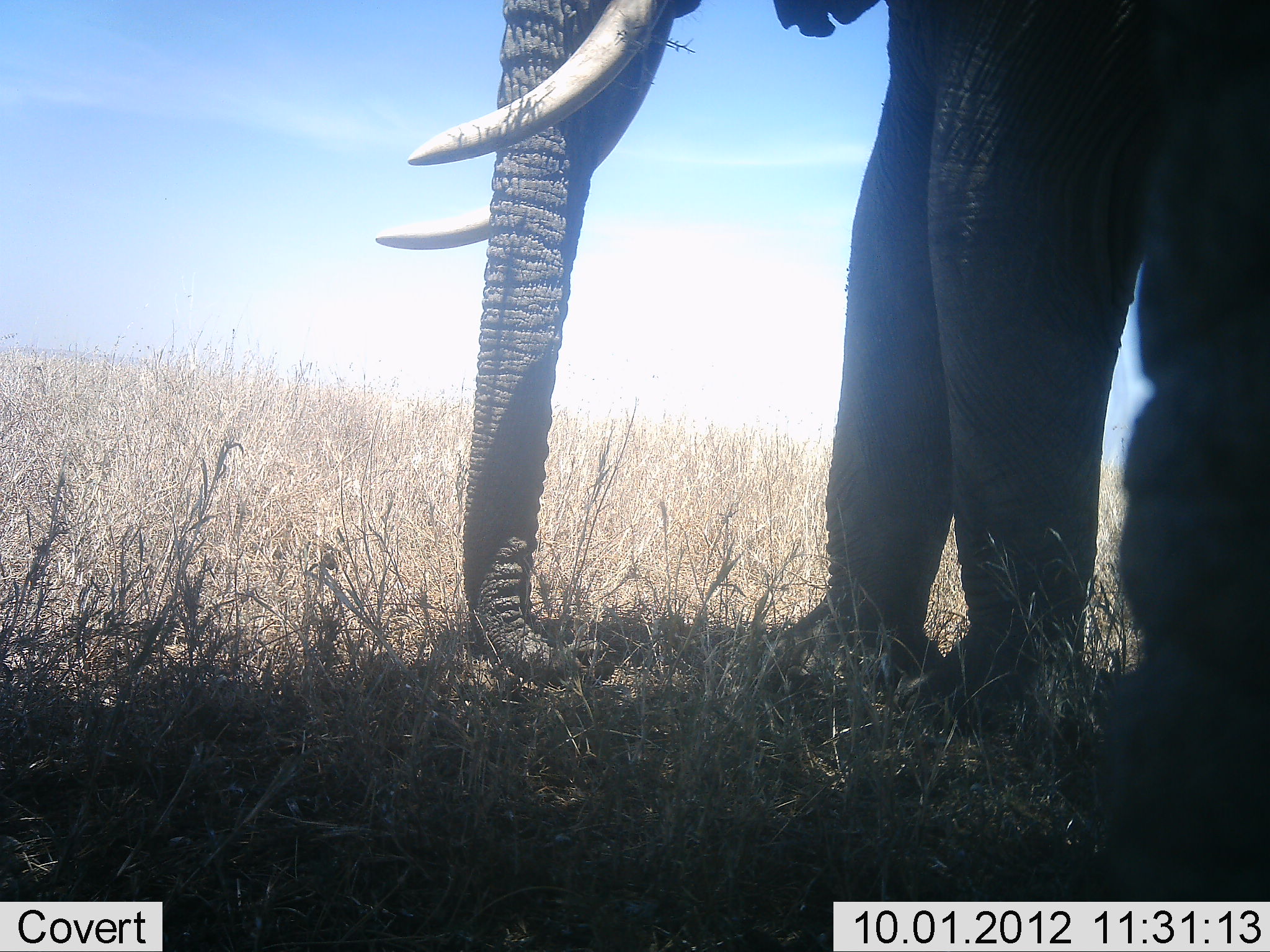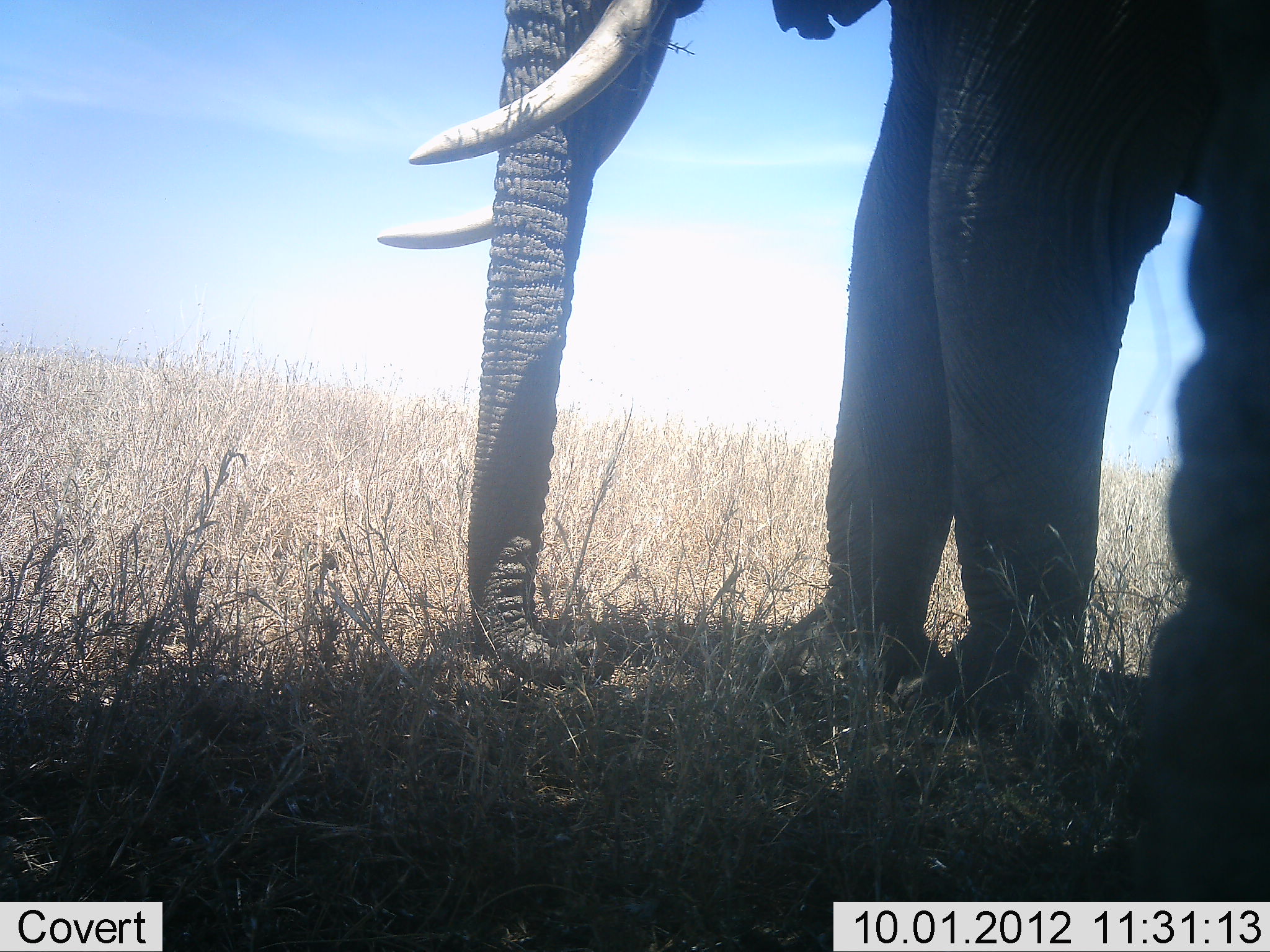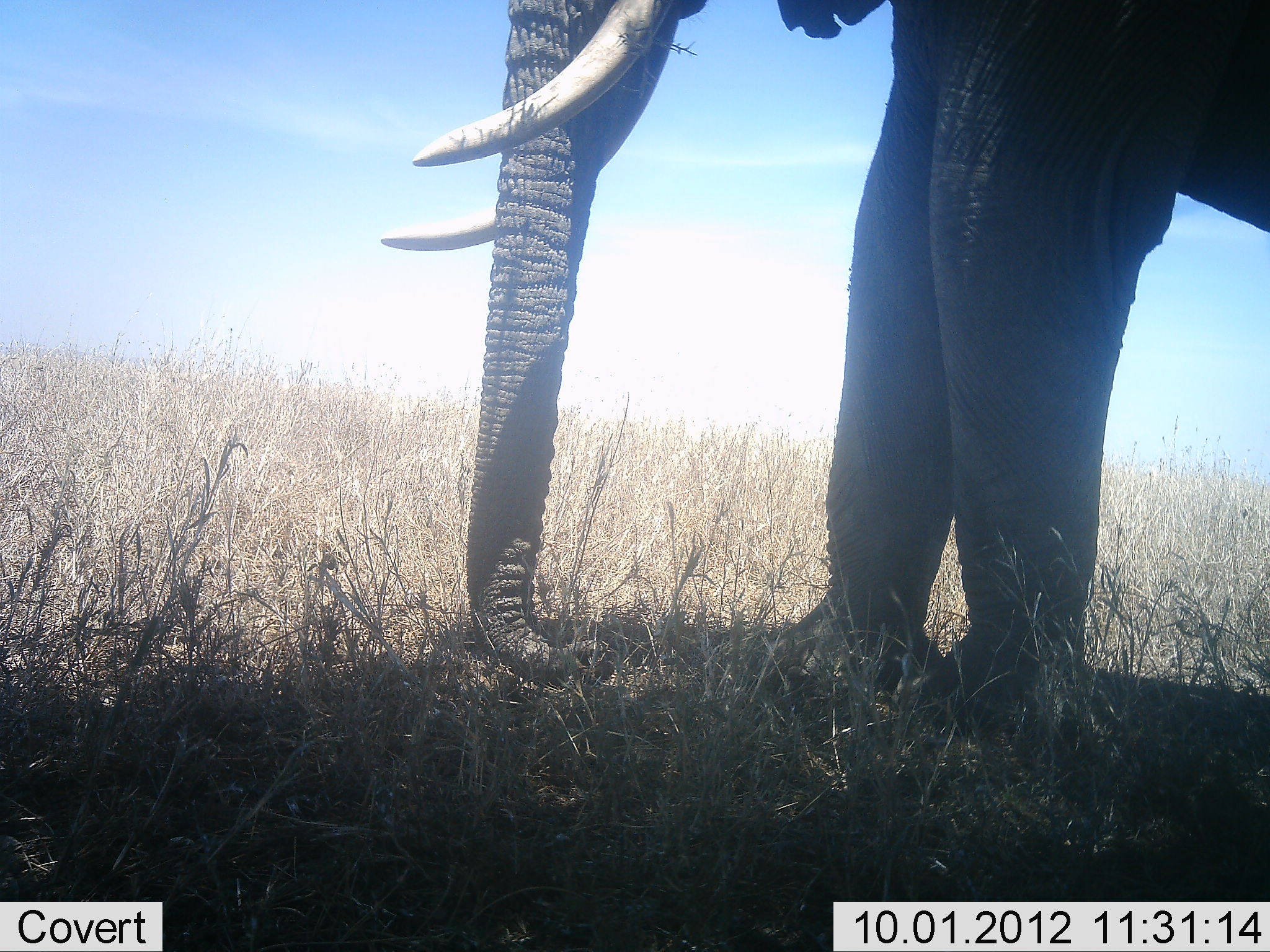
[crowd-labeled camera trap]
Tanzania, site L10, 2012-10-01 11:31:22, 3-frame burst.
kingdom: Animalia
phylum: Chordata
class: Mammalia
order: Proboscidea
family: Elephantidae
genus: Loxodonta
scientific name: Loxodonta africana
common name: african bush elephant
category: elephant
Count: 2.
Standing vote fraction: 100%.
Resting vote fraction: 10%.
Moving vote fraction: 30%.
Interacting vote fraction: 0%.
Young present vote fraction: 0%.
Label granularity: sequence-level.